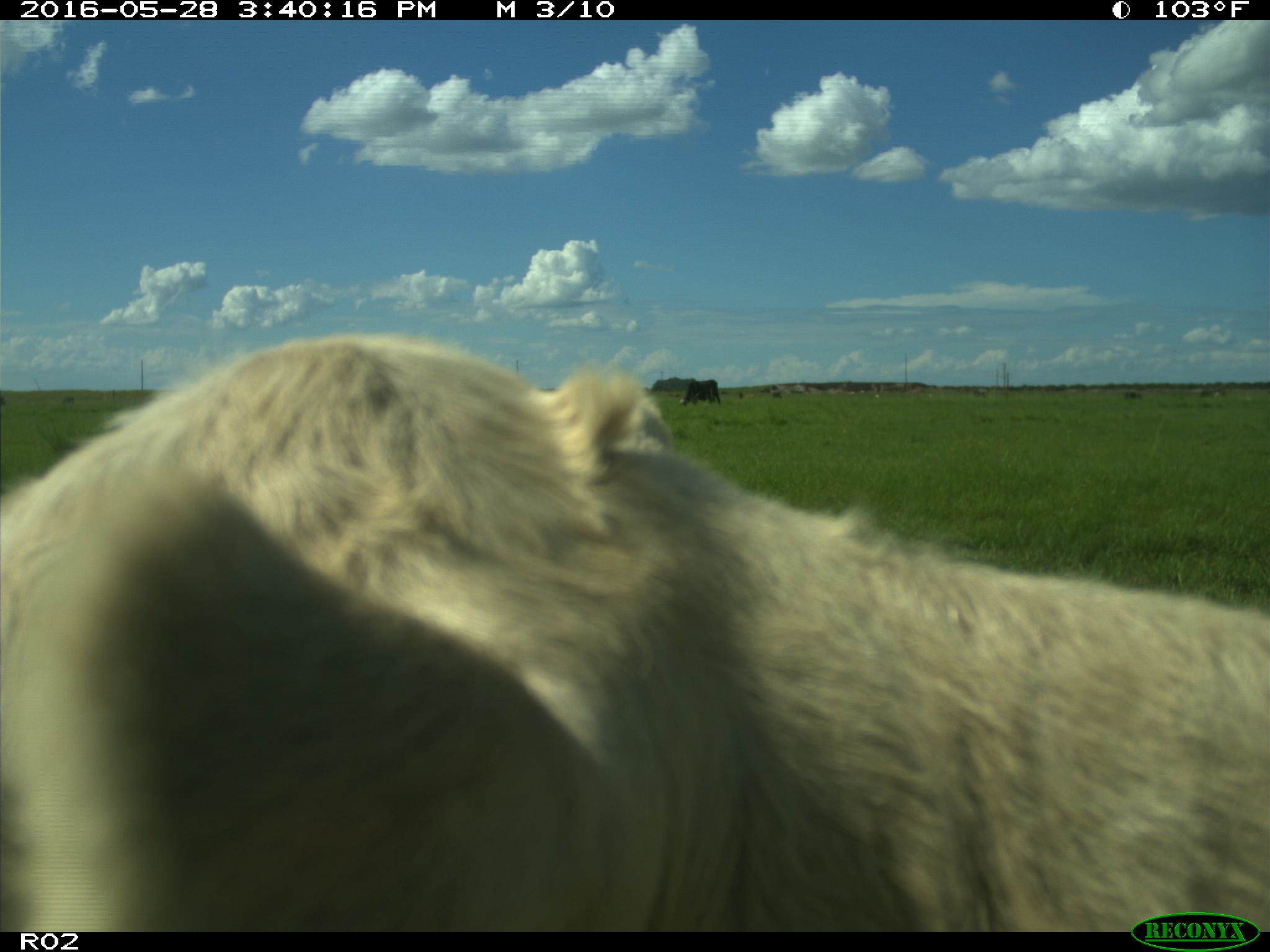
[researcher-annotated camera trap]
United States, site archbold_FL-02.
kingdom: Animalia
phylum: Chordata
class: Mammalia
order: Artiodactyla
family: Bovidae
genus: Bos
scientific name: Bos taurus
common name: domestic cow